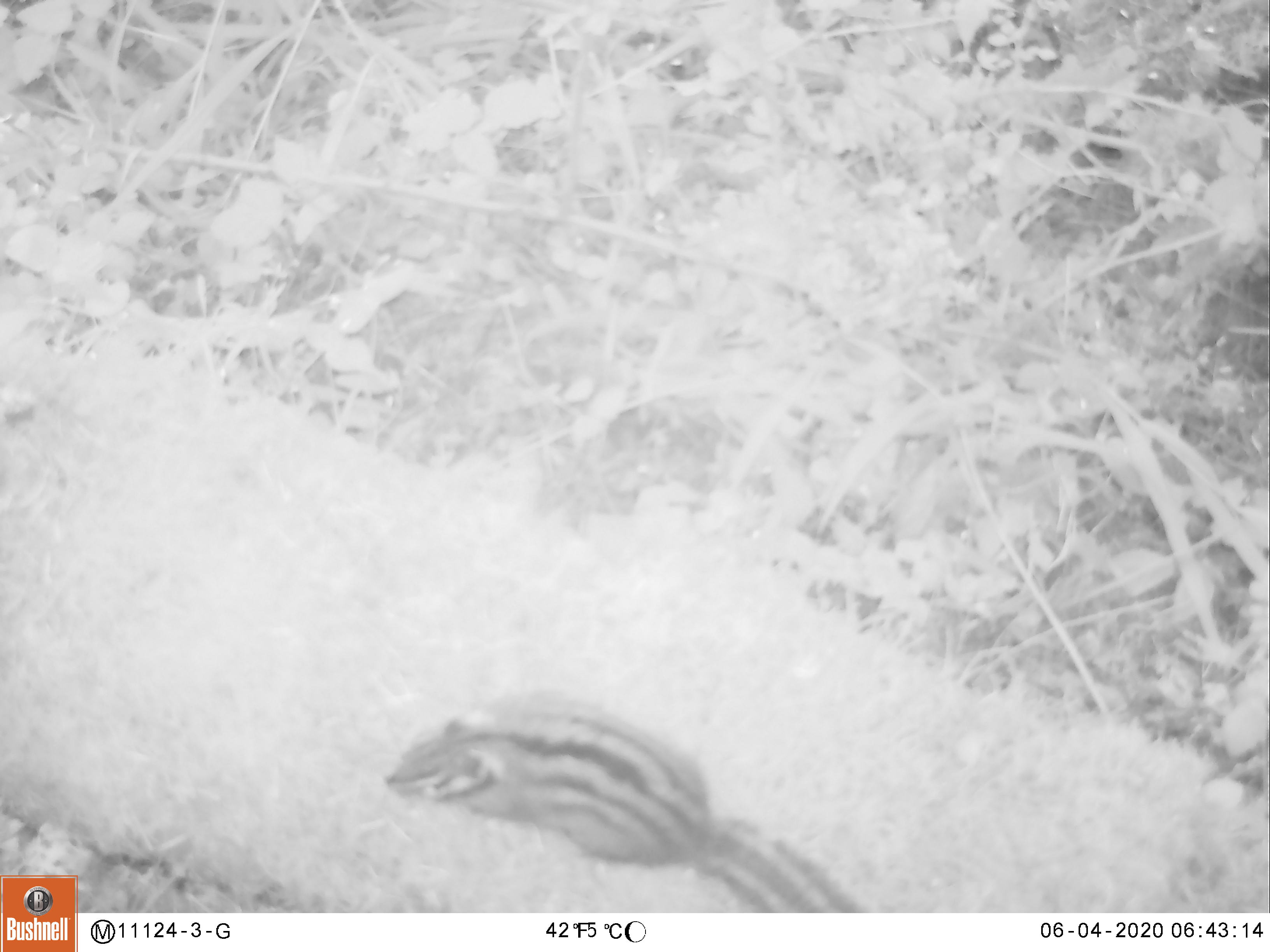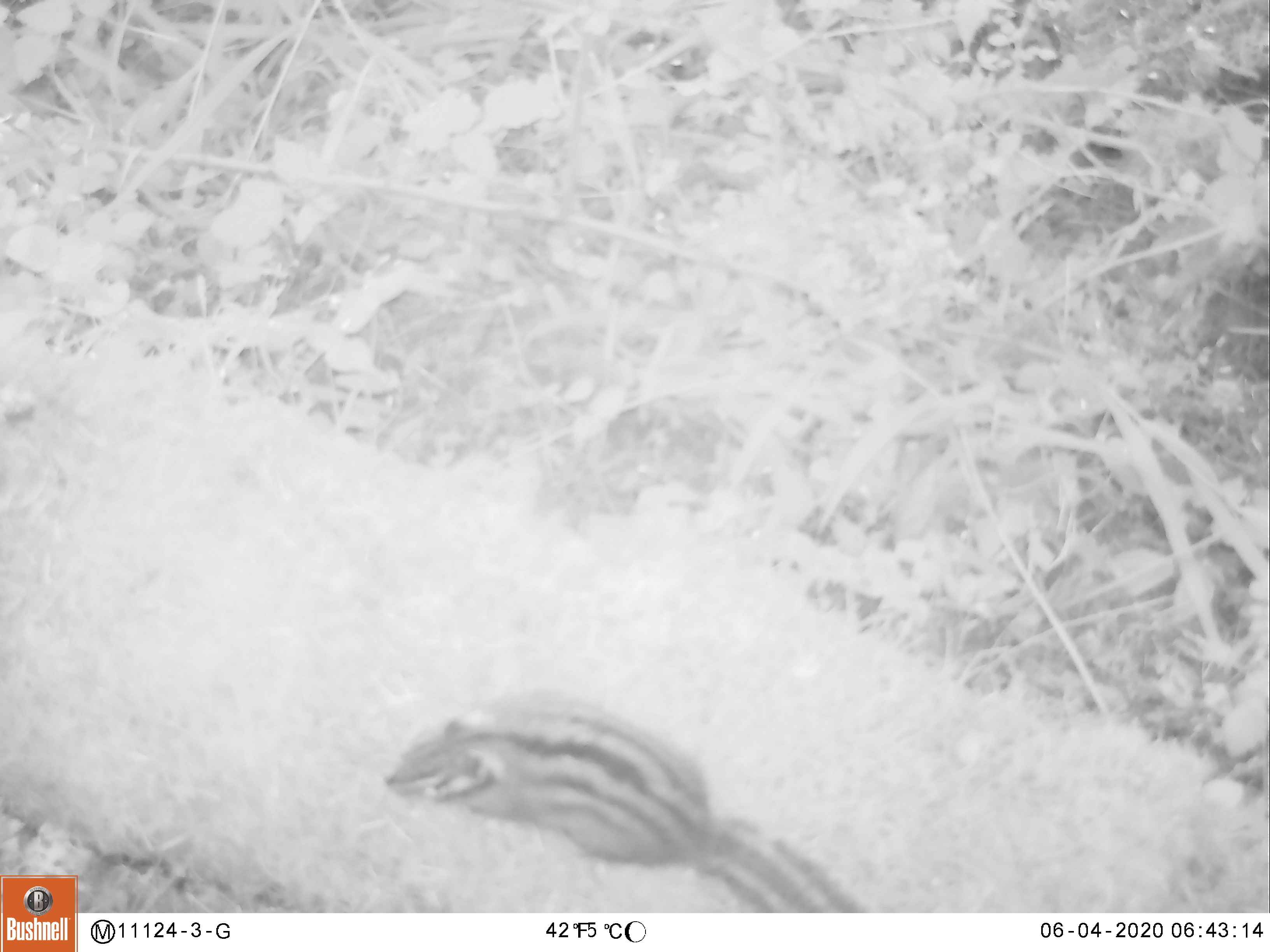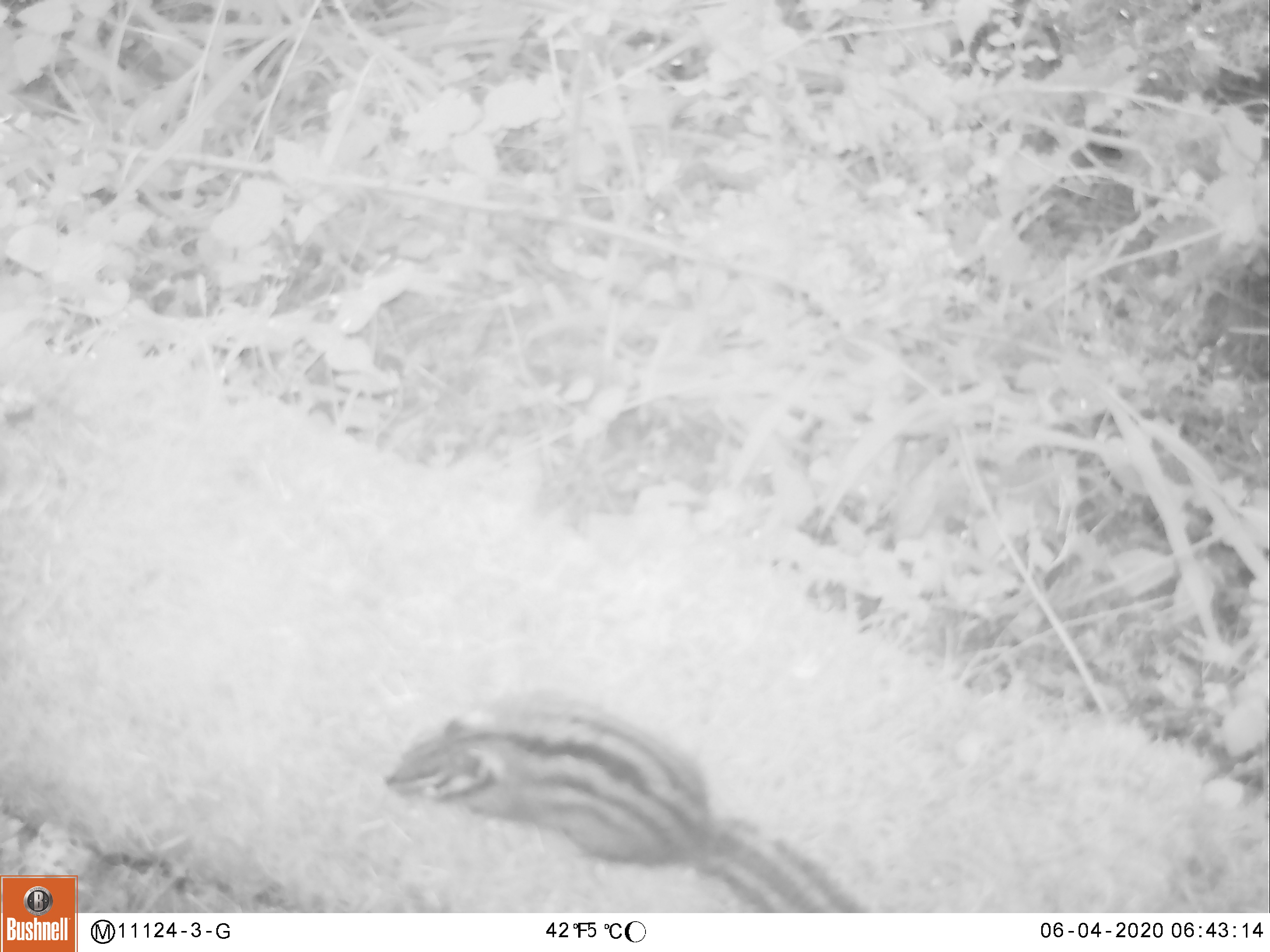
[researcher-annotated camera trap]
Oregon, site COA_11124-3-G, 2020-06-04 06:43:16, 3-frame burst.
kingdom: Animalia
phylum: Chordata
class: Mammalia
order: Rodentia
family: Sciuridae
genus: Neotamias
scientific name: Neotamias townsendii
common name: townsend's chipmunk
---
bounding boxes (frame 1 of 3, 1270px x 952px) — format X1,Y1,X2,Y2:
townsend's chipmunk: 380,693,852,906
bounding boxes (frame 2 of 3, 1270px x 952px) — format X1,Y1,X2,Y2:
townsend's chipmunk: 375,695,860,909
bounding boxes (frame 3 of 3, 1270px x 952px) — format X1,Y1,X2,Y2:
townsend's chipmunk: 375,688,860,902